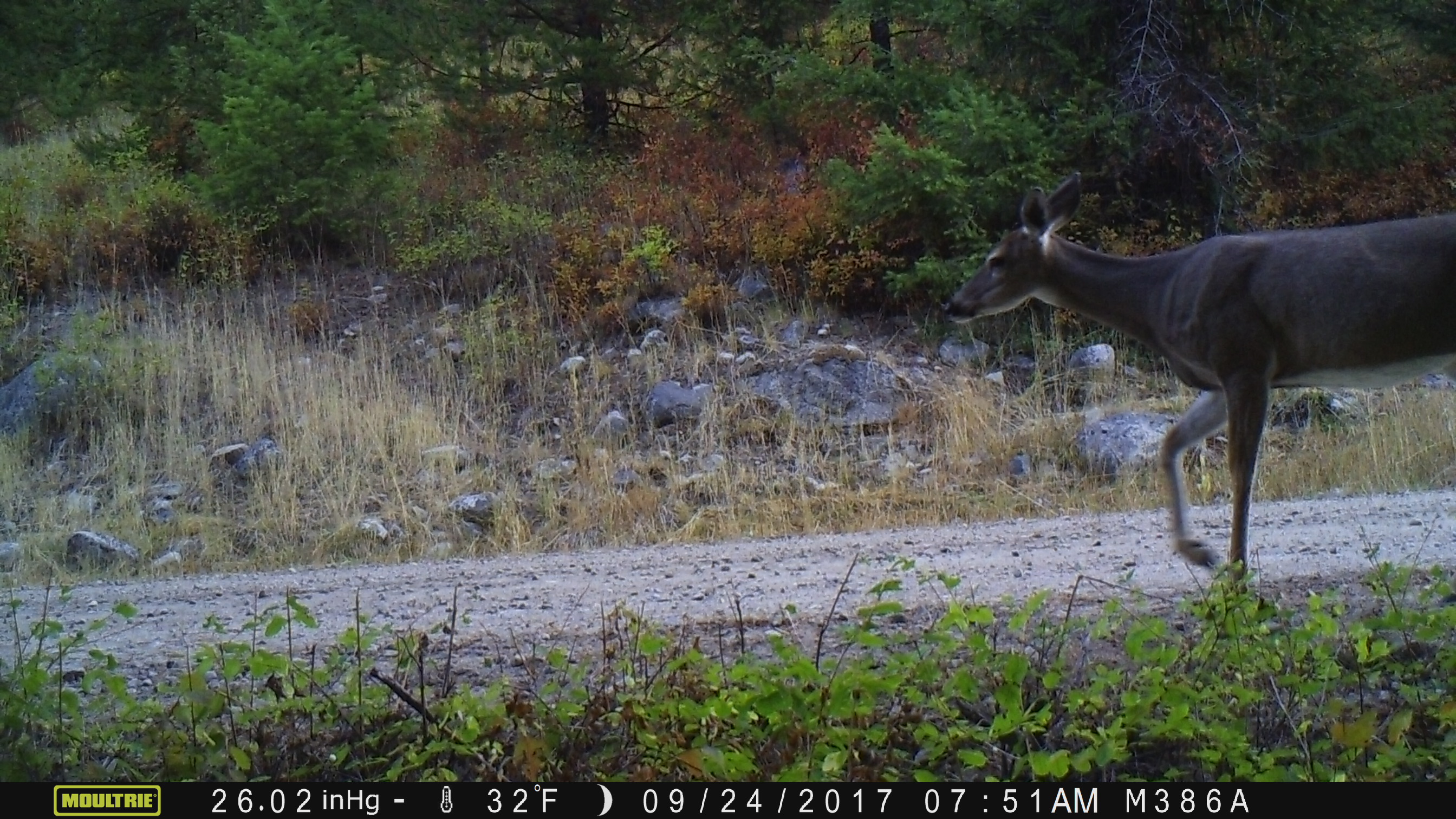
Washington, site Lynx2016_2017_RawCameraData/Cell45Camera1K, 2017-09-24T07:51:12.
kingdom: Animalia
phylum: Chordata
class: Mammalia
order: Artiodactyla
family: Cervidae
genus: Odocoileus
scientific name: Odocoileus virginianus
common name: white-tailed deer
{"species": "Odocoileus virginianus (white-tailed deer)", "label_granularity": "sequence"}